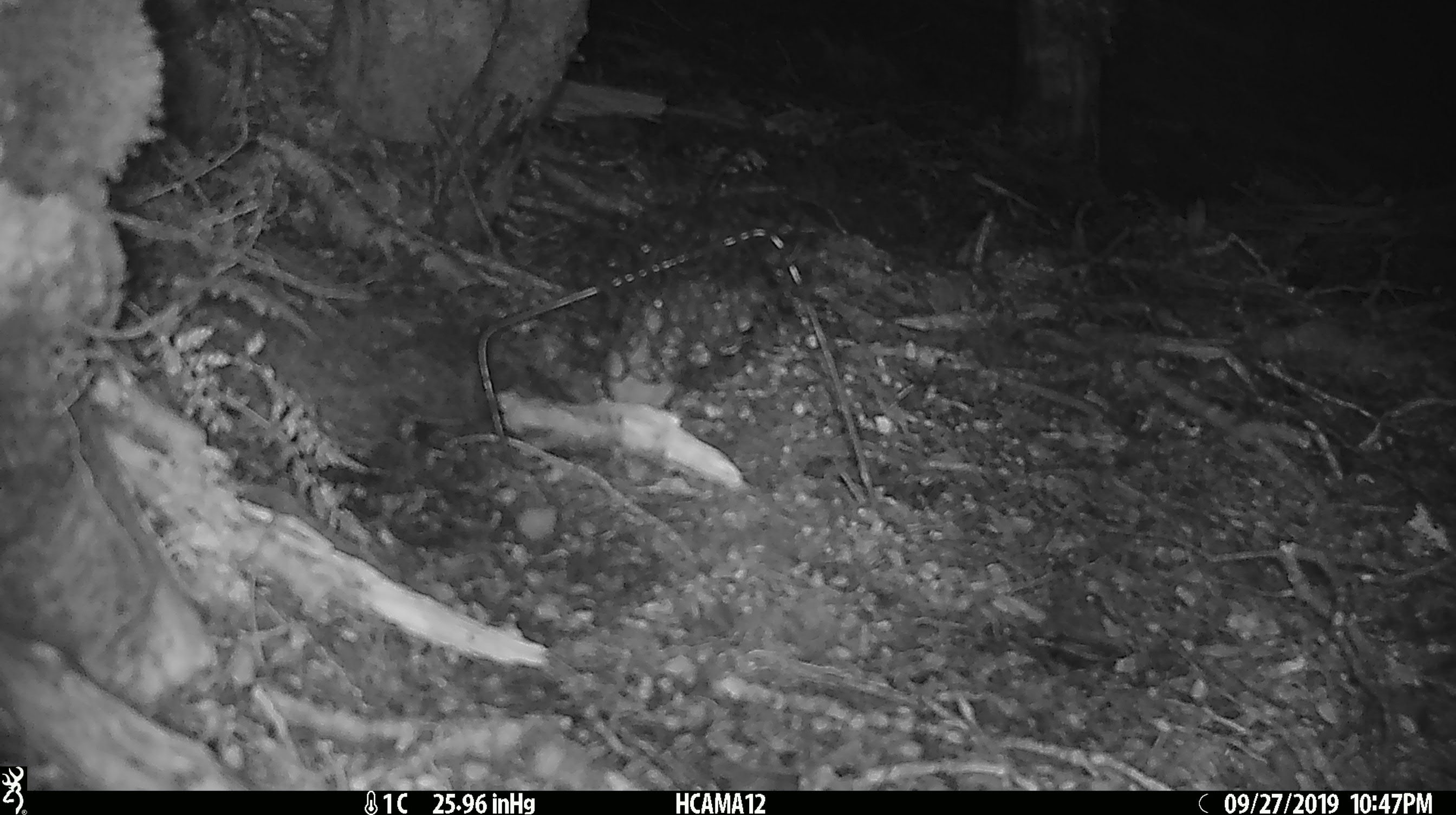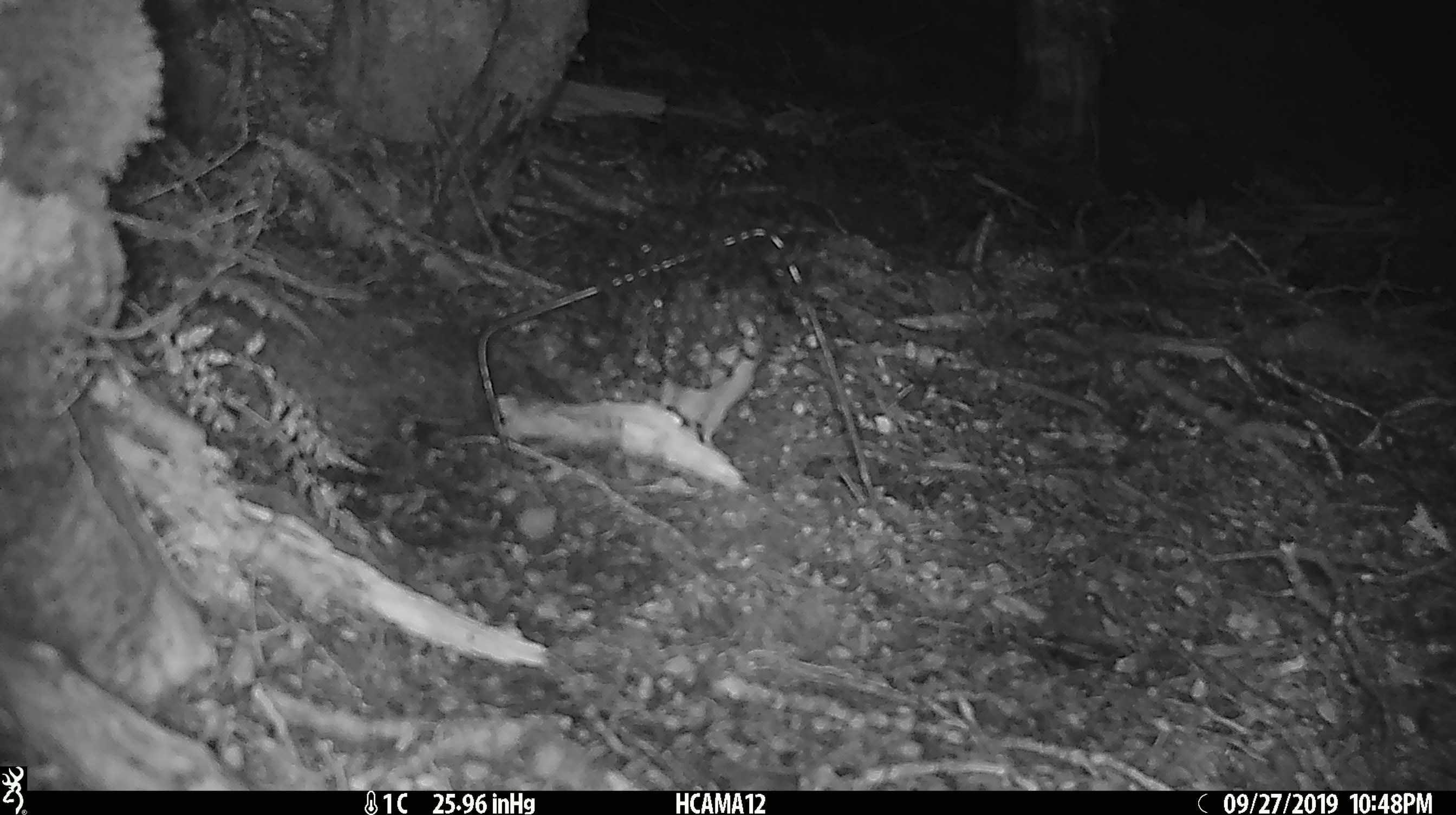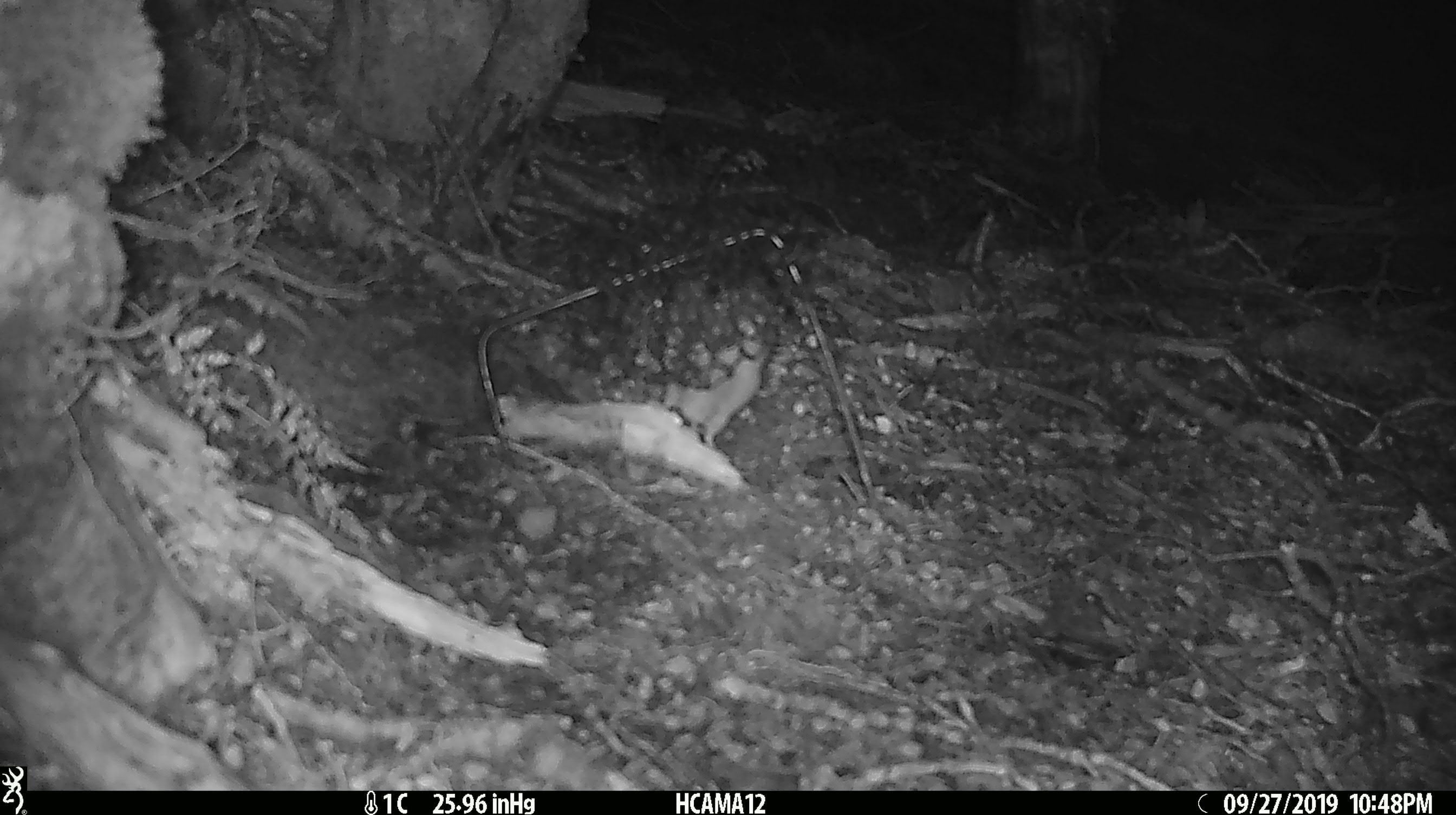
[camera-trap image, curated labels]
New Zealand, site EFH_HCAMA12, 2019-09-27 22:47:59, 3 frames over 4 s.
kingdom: Animalia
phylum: Chordata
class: Mammalia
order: Rodentia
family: Muridae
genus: Mus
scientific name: Mus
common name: mouse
Mouse (Mus).